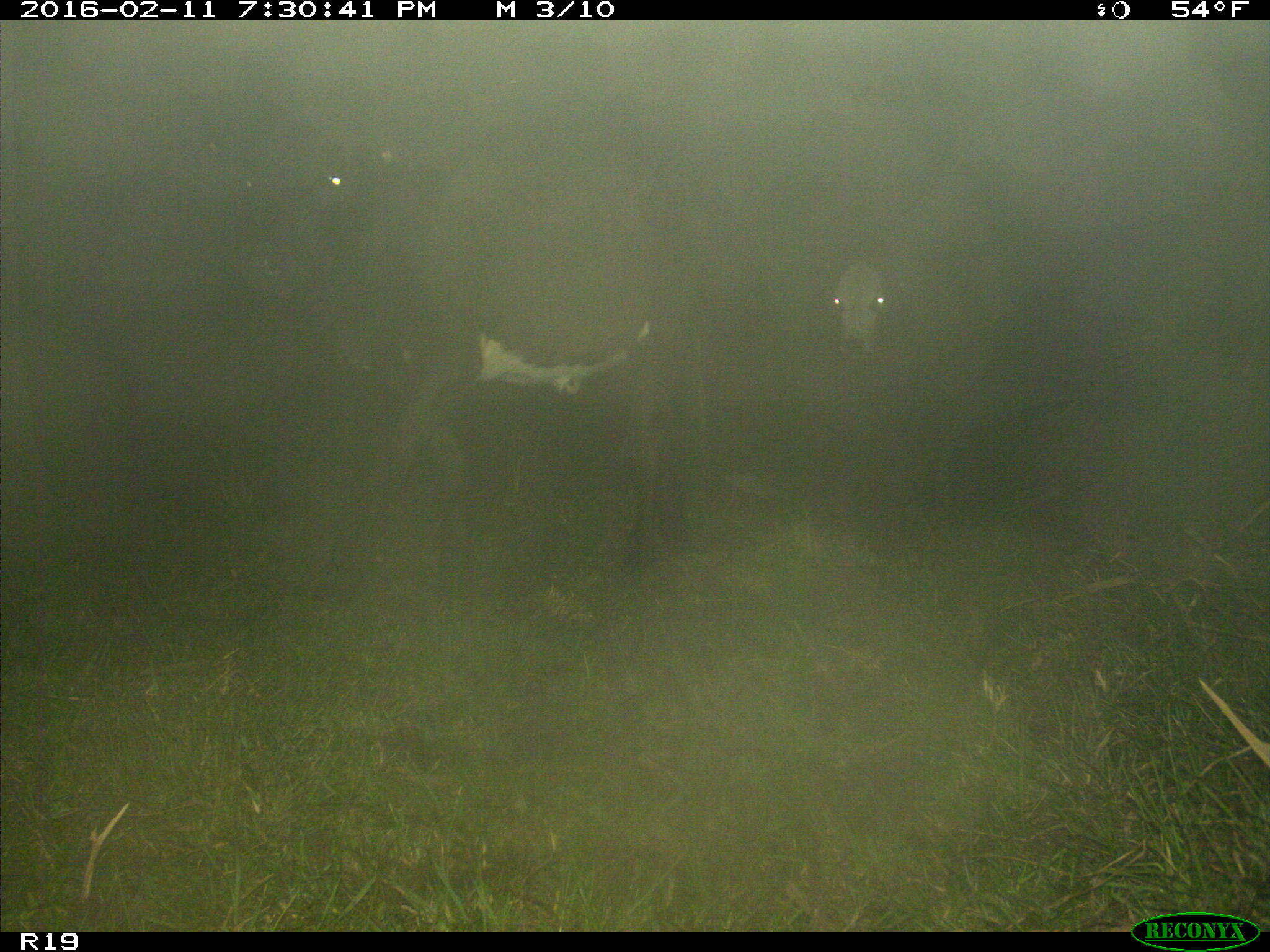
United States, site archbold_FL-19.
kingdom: Animalia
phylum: Chordata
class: Mammalia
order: Artiodactyla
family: Bovidae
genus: Bos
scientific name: Bos taurus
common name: domestic cow